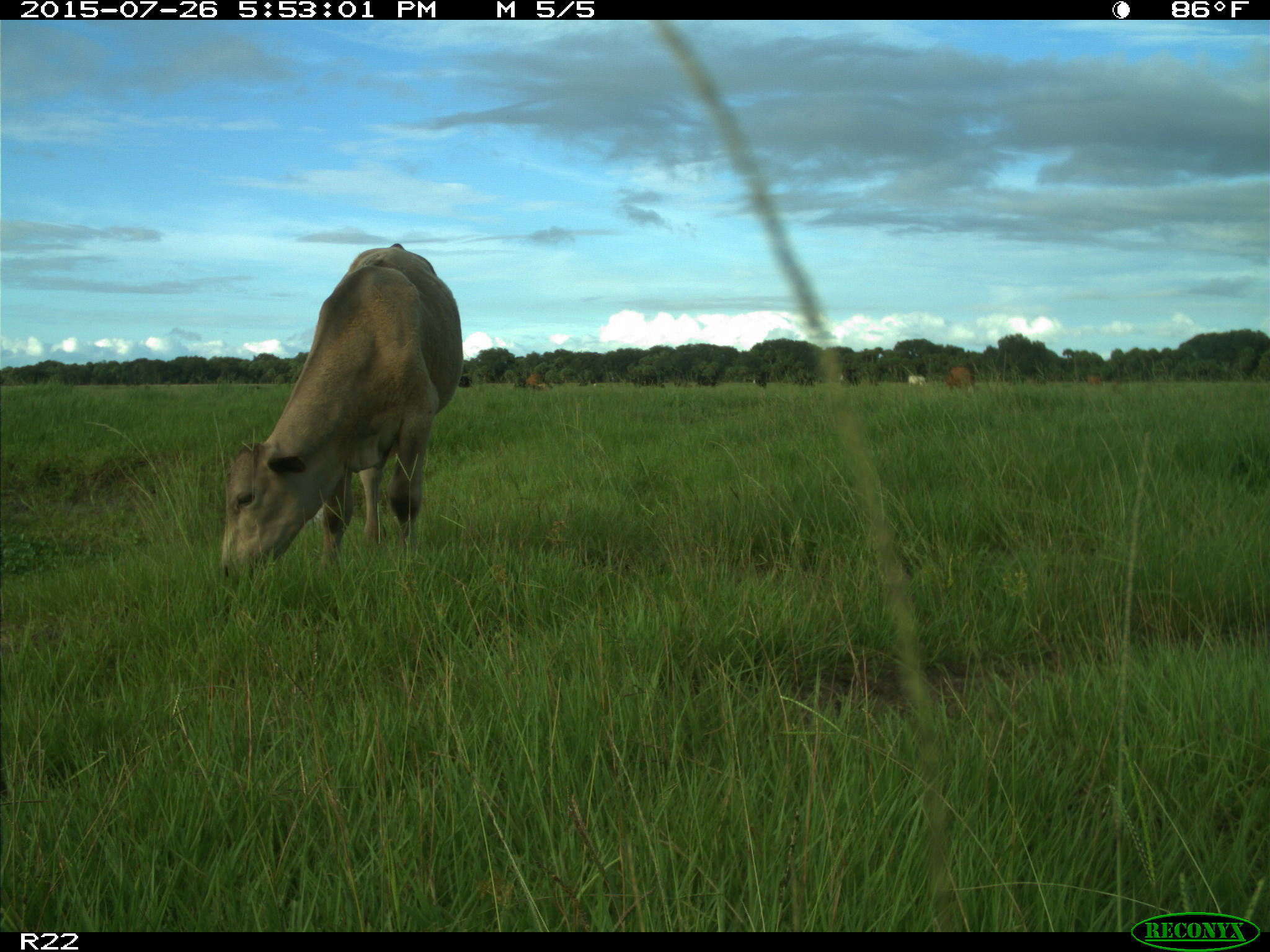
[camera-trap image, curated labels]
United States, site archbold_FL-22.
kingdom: Animalia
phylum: Chordata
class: Mammalia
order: Artiodactyla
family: Bovidae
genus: Bos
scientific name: Bos taurus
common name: domestic cow